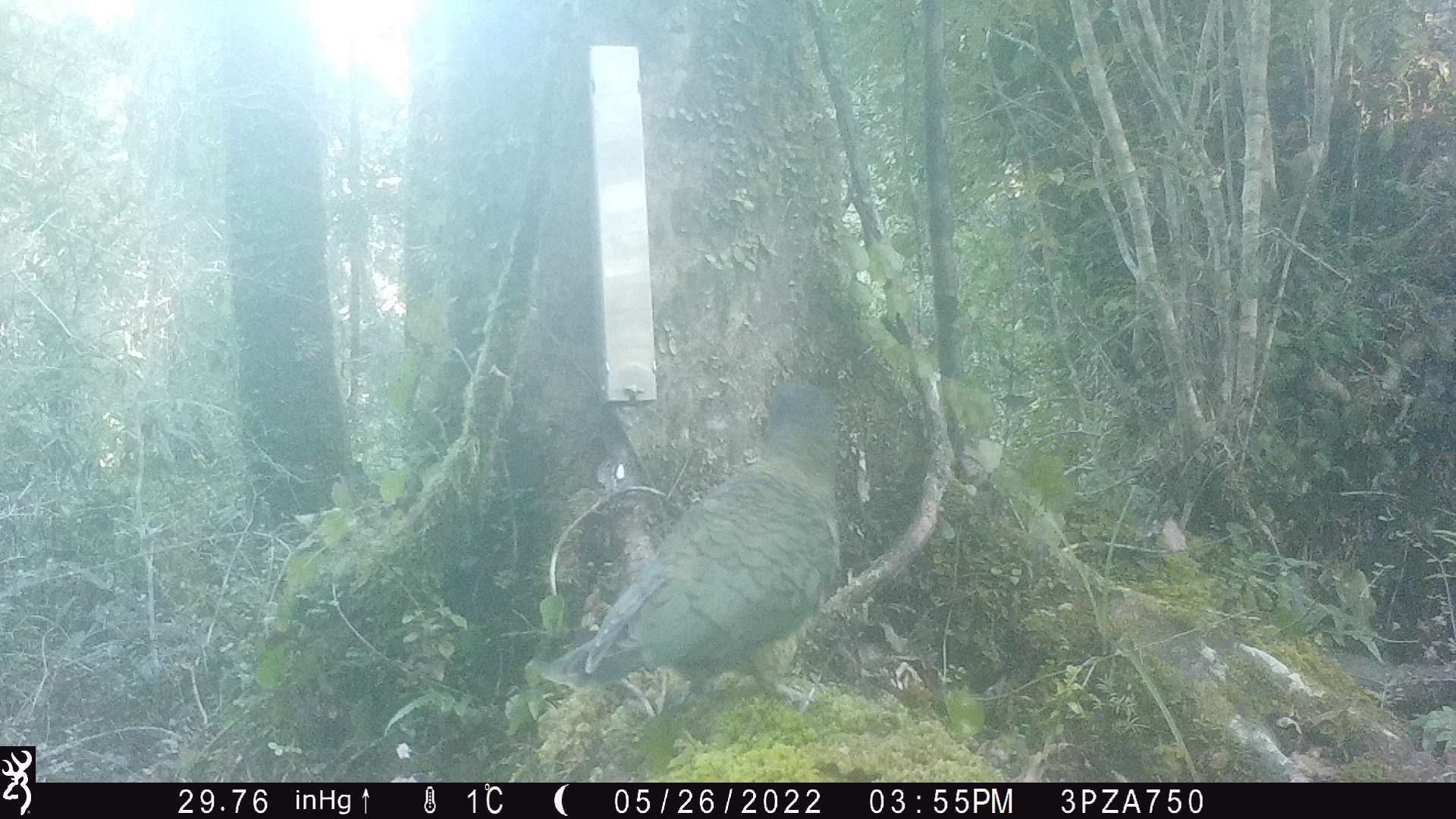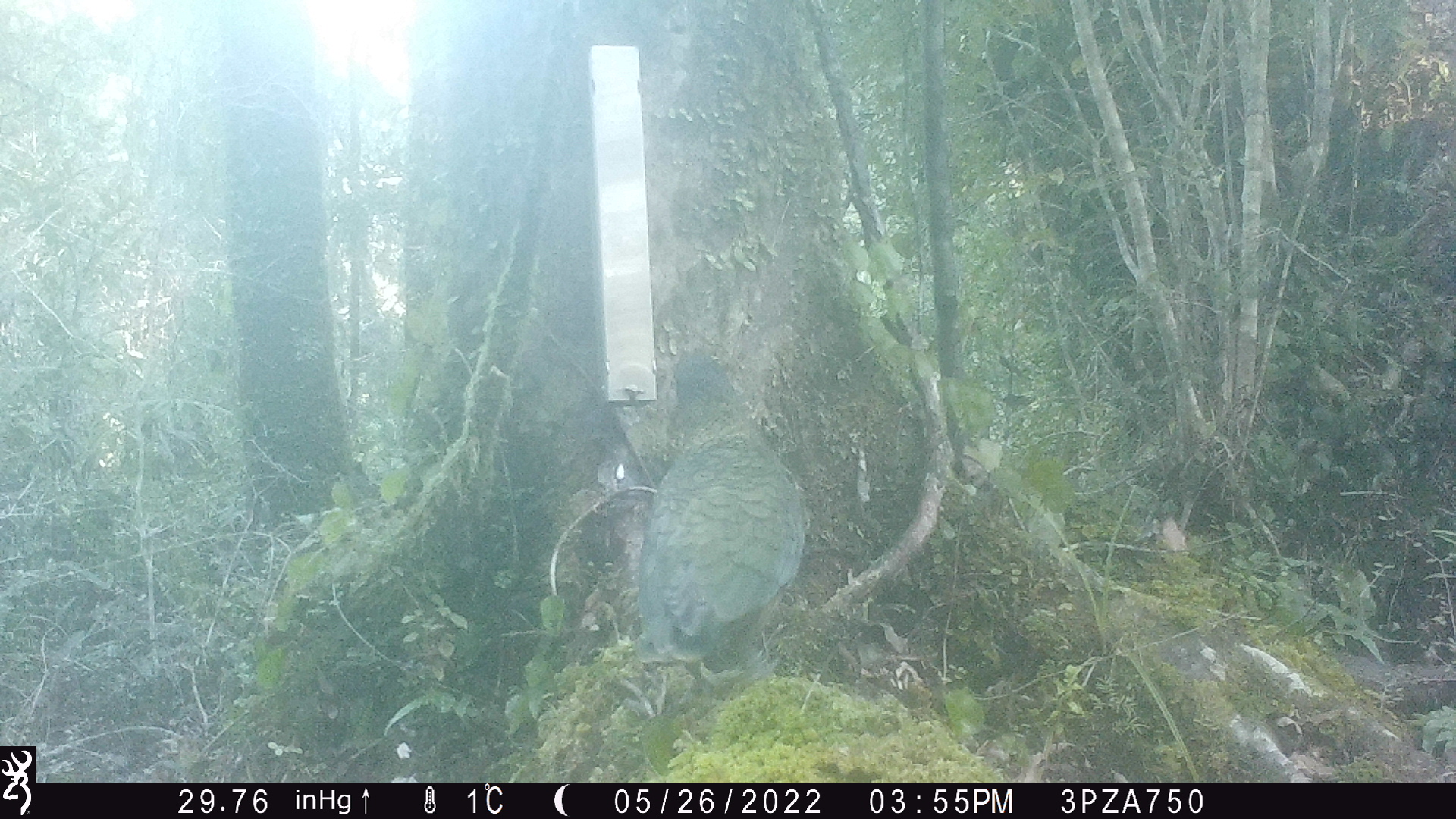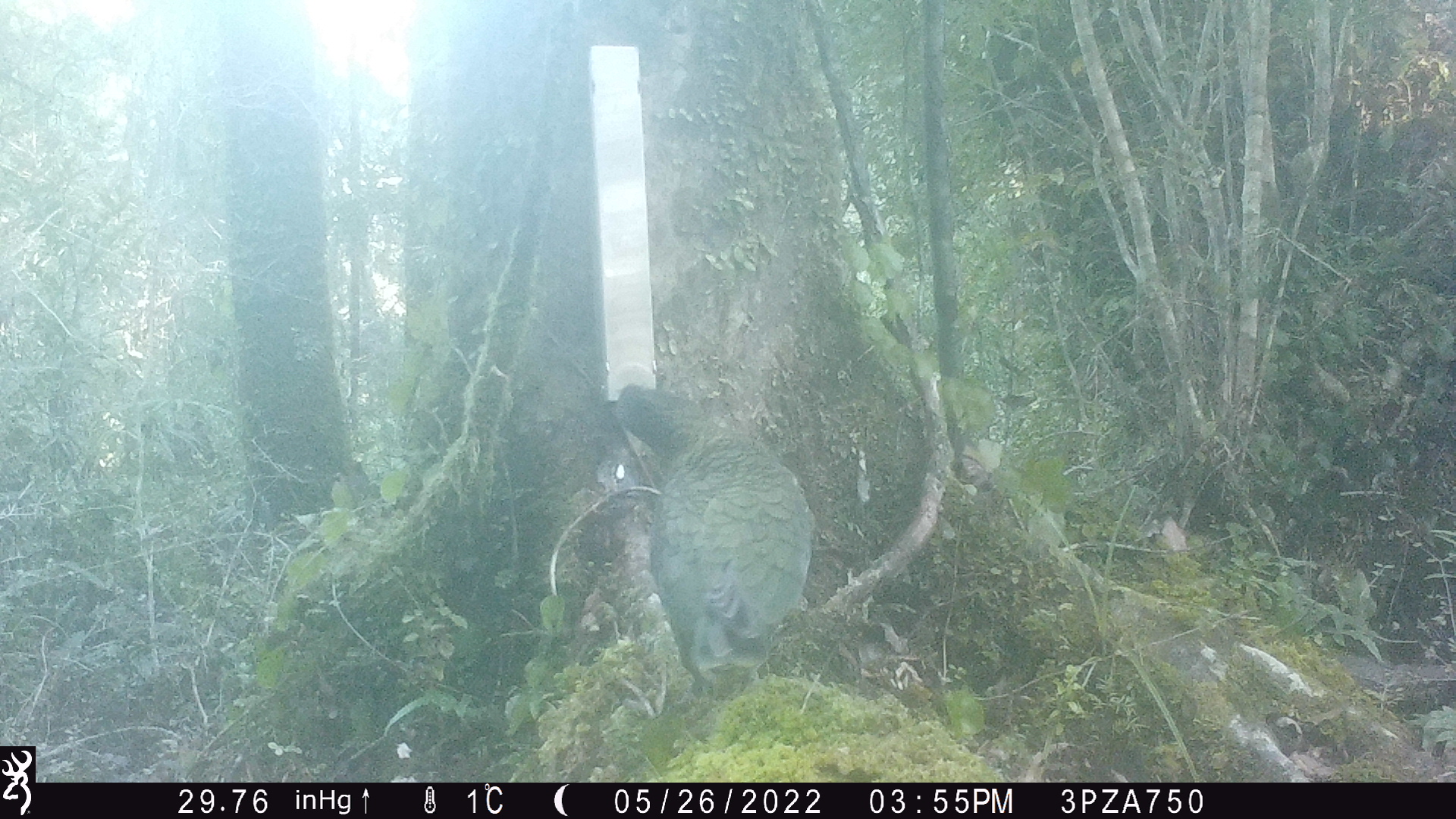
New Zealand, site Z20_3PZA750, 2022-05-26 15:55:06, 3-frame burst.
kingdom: Animalia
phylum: Chordata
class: Aves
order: Psittaciformes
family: Strigopidae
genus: Nestor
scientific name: Nestor notabilis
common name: kea